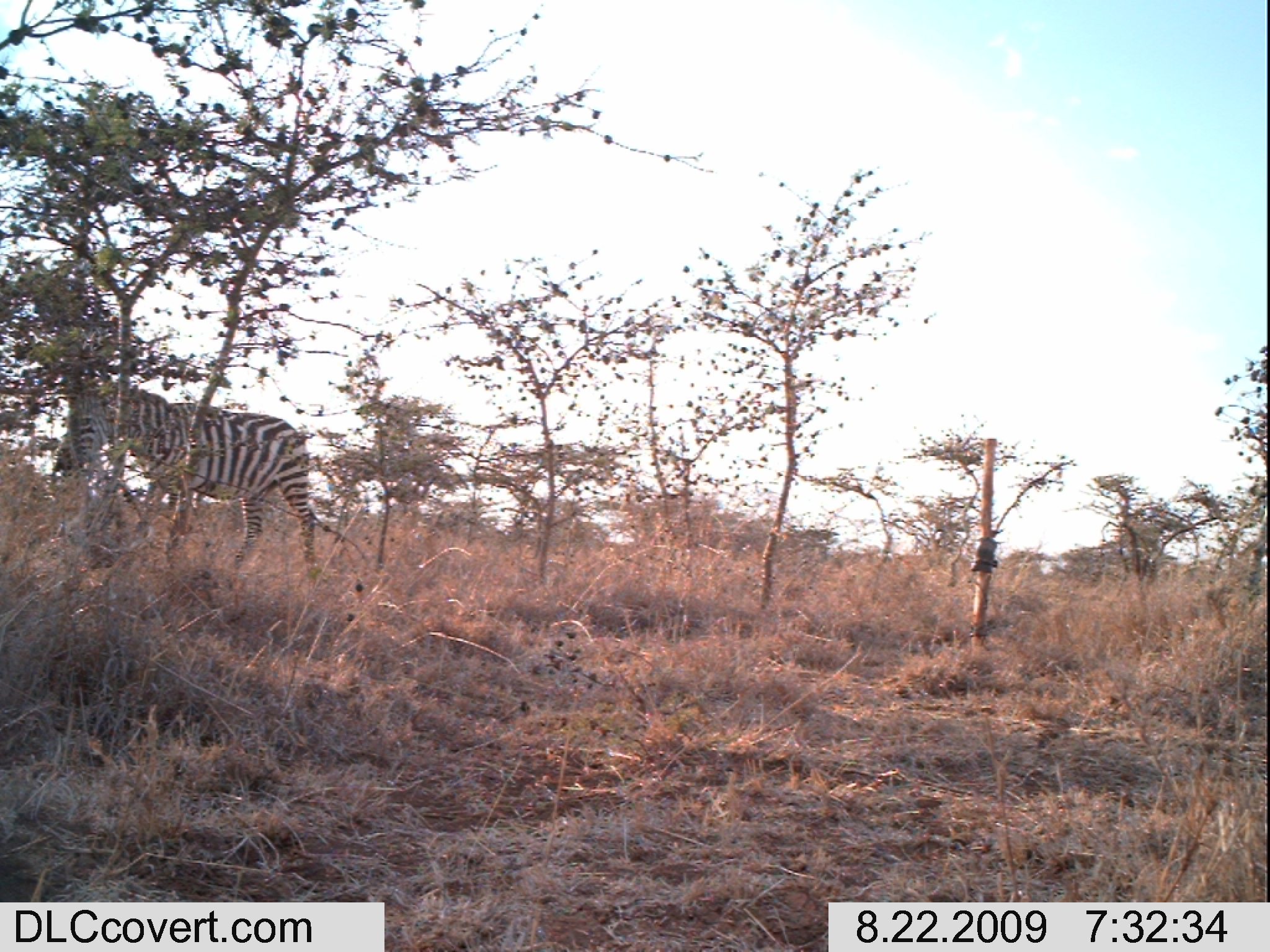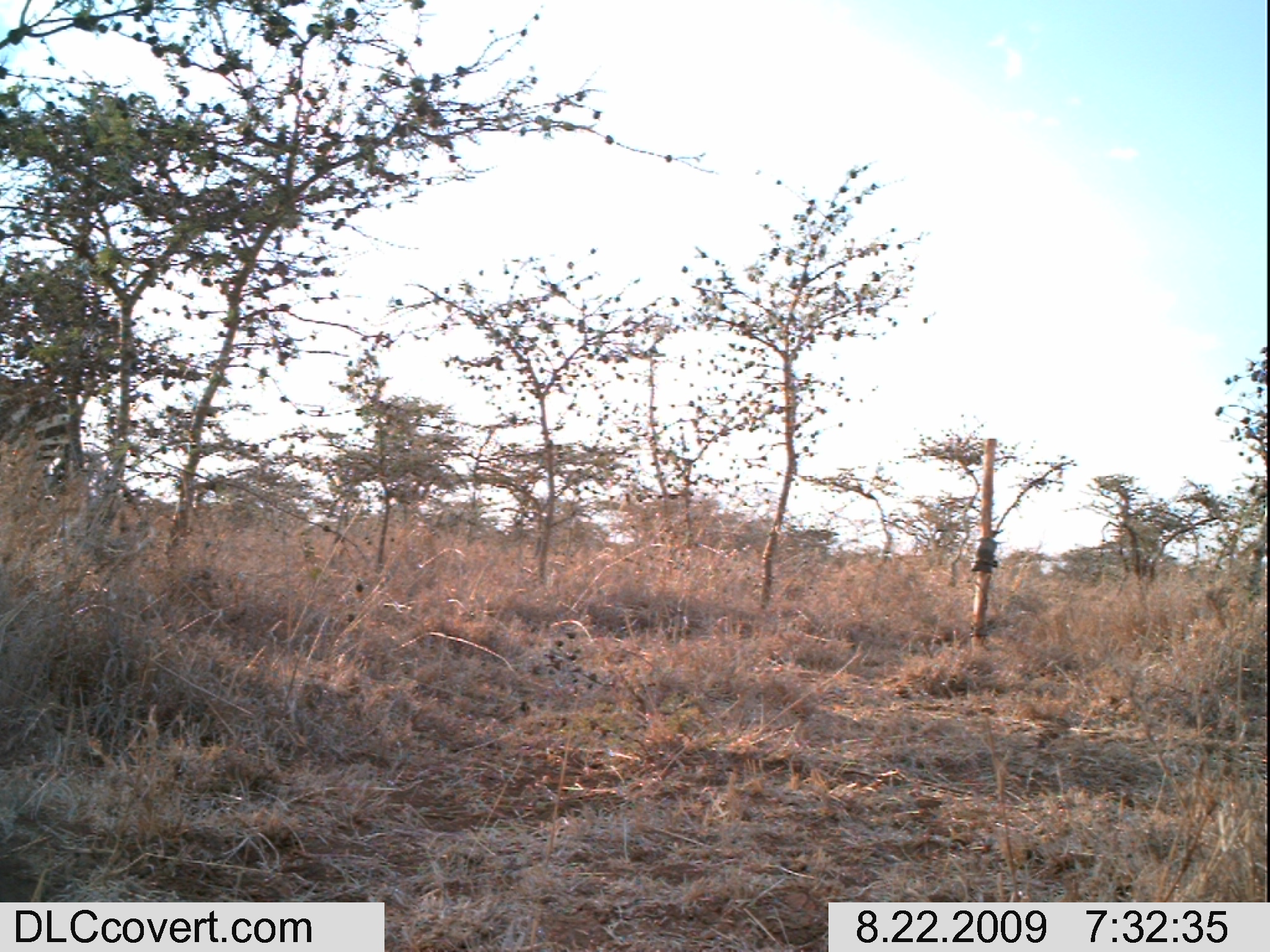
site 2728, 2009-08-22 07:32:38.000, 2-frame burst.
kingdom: Animalia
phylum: Chordata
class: Mammalia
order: Perissodactyla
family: Equidae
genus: Equus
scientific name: Equus quagga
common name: plains zebra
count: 1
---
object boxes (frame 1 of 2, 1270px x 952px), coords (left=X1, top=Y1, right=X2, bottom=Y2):
equus quagga: (left=55, top=371, right=319, bottom=573)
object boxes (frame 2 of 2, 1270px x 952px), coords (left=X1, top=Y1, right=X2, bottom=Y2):
equus quagga: (left=0, top=376, right=76, bottom=493)